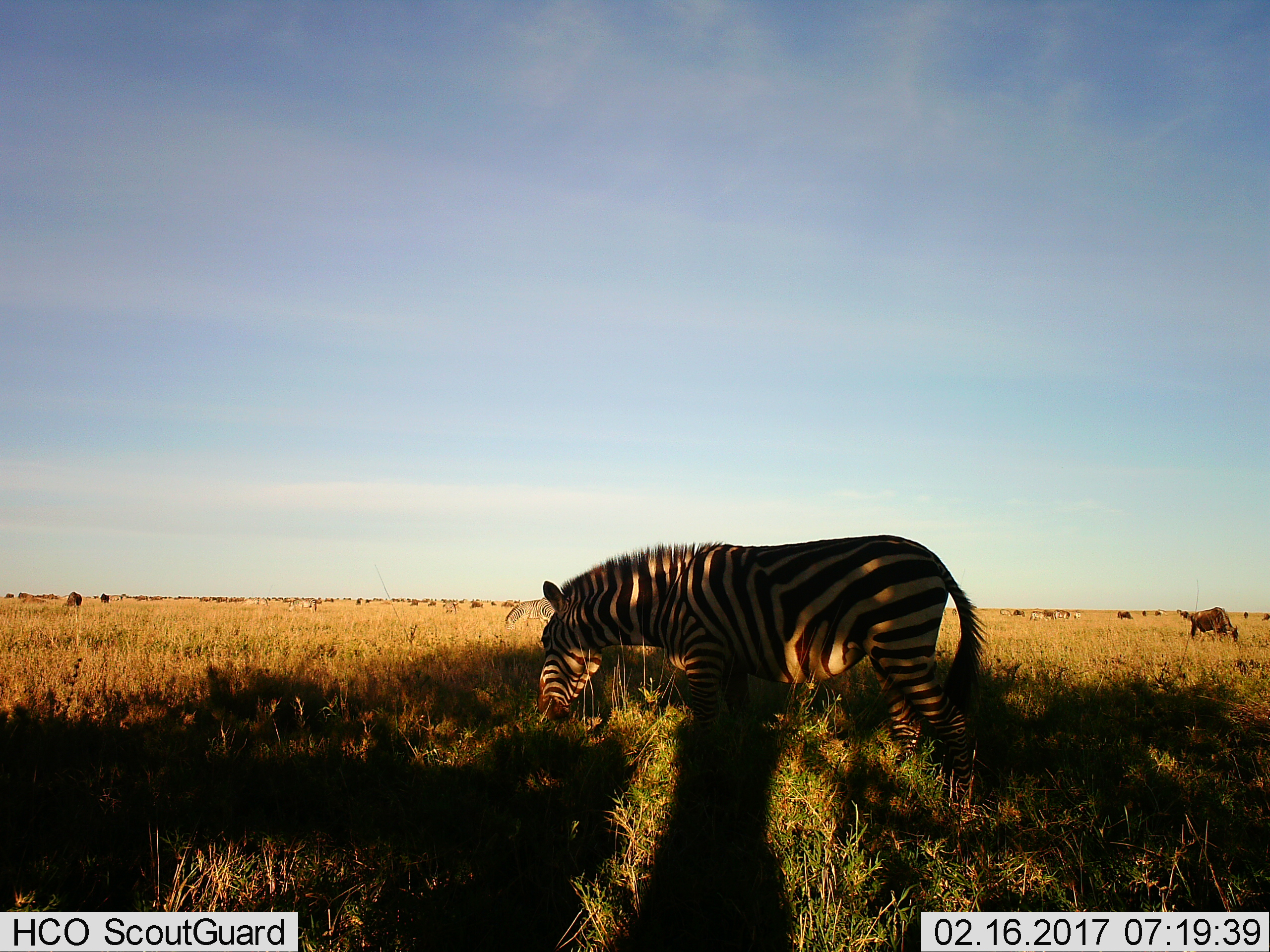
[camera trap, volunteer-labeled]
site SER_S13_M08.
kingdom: Animalia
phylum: Chordata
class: Mammalia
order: Artiodactyla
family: Bovidae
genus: Connochaetes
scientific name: Connochaetes taurinus taurinus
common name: blue wildebeest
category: wildebeestblue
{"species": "wildebeestblue (blue wildebeest) (Connochaetes taurinus taurinus)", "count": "51+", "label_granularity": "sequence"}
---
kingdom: Animalia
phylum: Chordata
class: Mammalia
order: Perissodactyla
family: Equidae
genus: Equus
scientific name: Equus quagga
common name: plains zebra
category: zebraplains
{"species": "zebraplains (plains zebra) (Equus quagga)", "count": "6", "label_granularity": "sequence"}